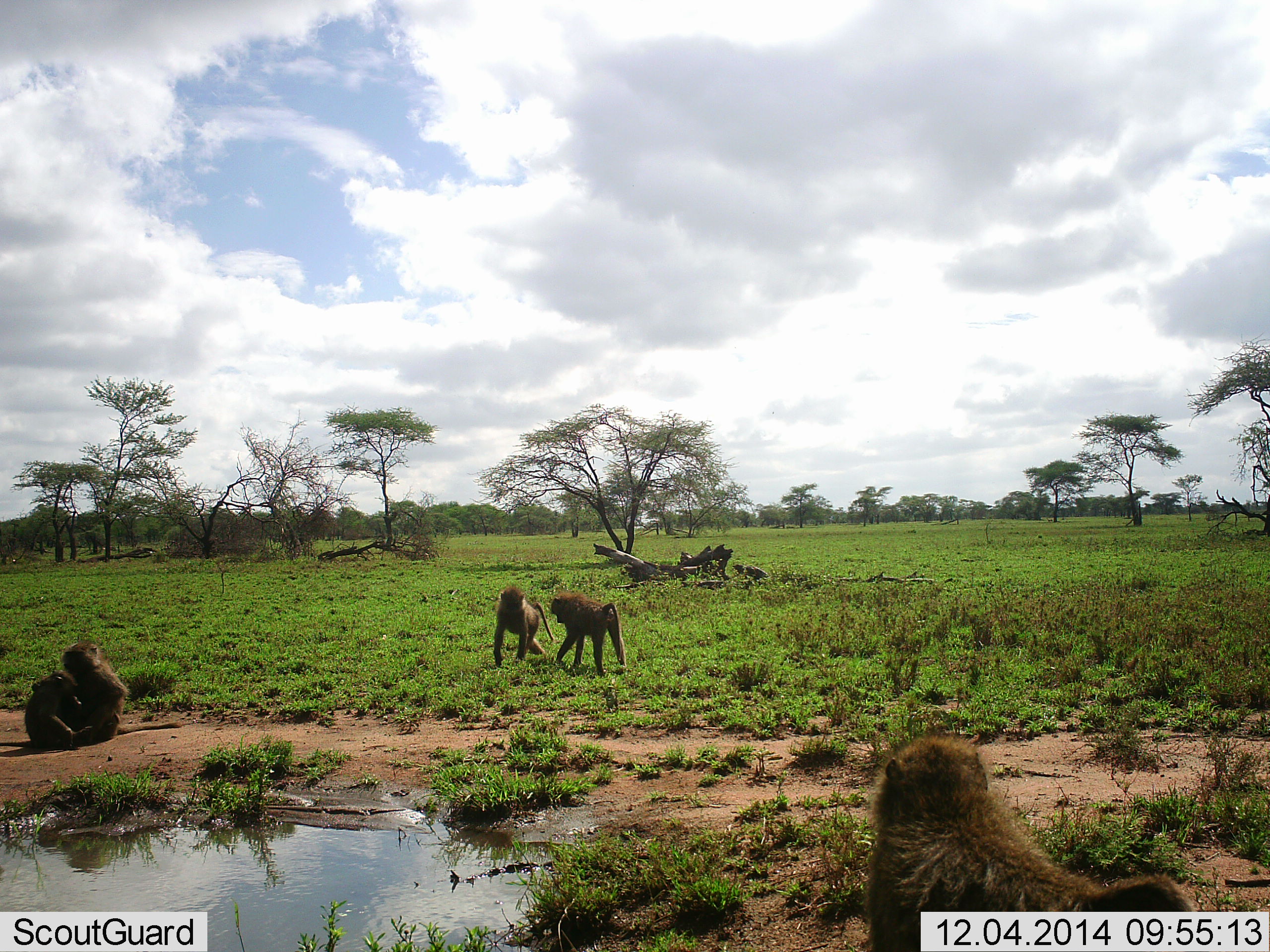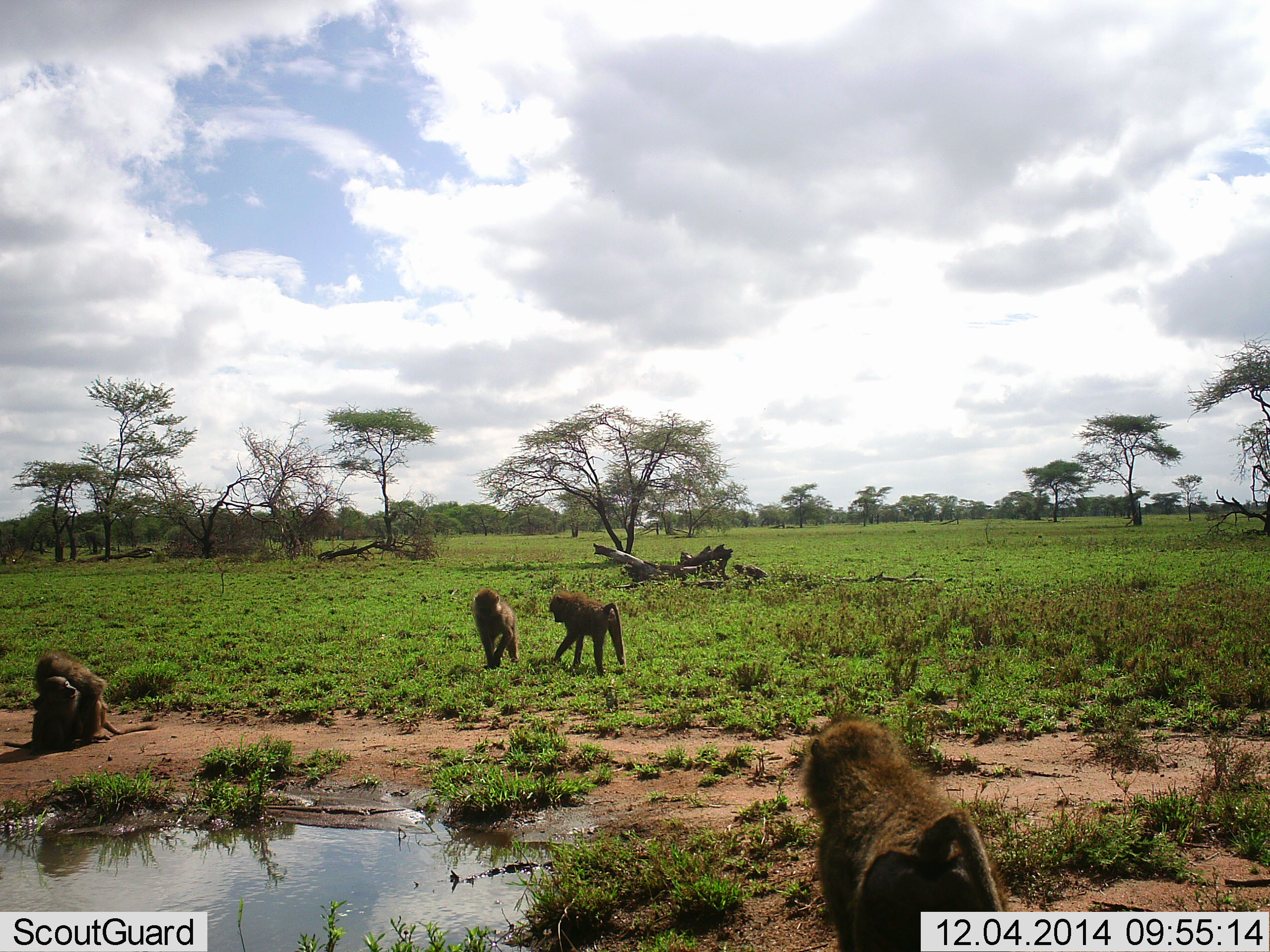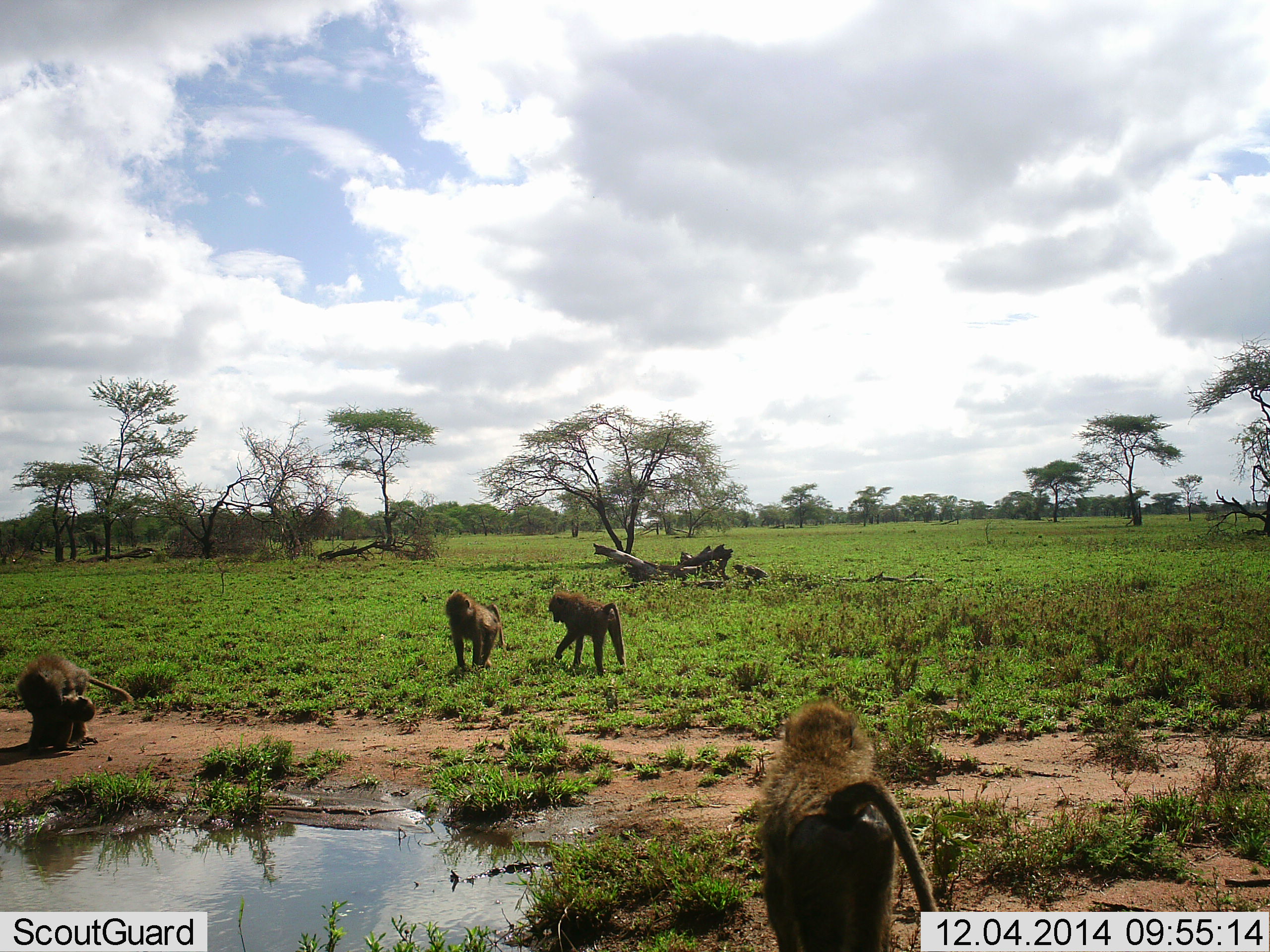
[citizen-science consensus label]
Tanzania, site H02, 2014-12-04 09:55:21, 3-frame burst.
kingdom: Animalia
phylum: Chordata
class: Mammalia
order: Primates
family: Cercopithecidae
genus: Papio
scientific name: Papio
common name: baboon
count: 5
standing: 20%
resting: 40%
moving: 60%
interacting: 60%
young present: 20%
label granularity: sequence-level